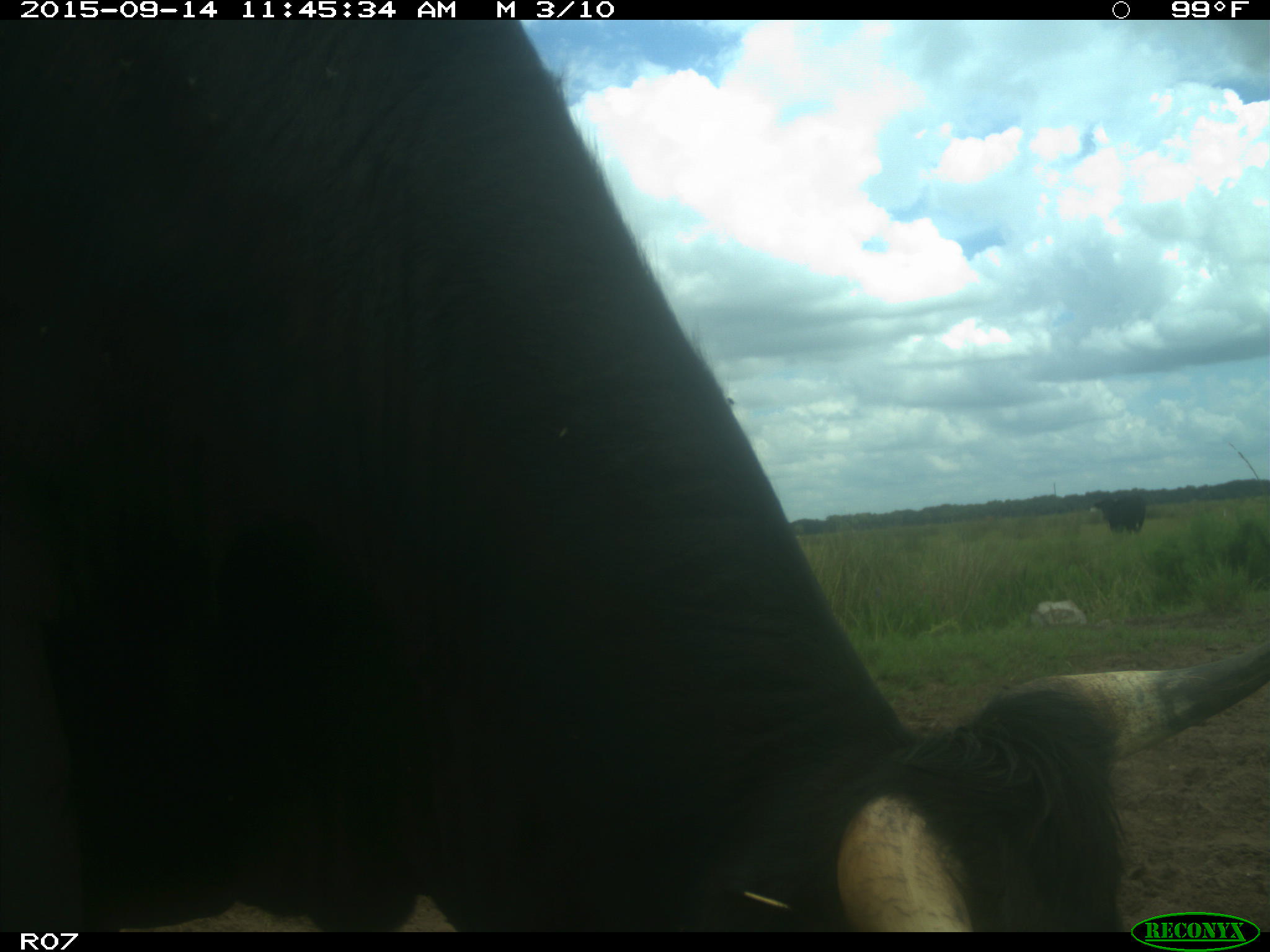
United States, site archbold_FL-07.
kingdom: Animalia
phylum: Chordata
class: Mammalia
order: Artiodactyla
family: Bovidae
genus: Bos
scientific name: Bos taurus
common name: domestic cow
Bos taurus (domestic cow).